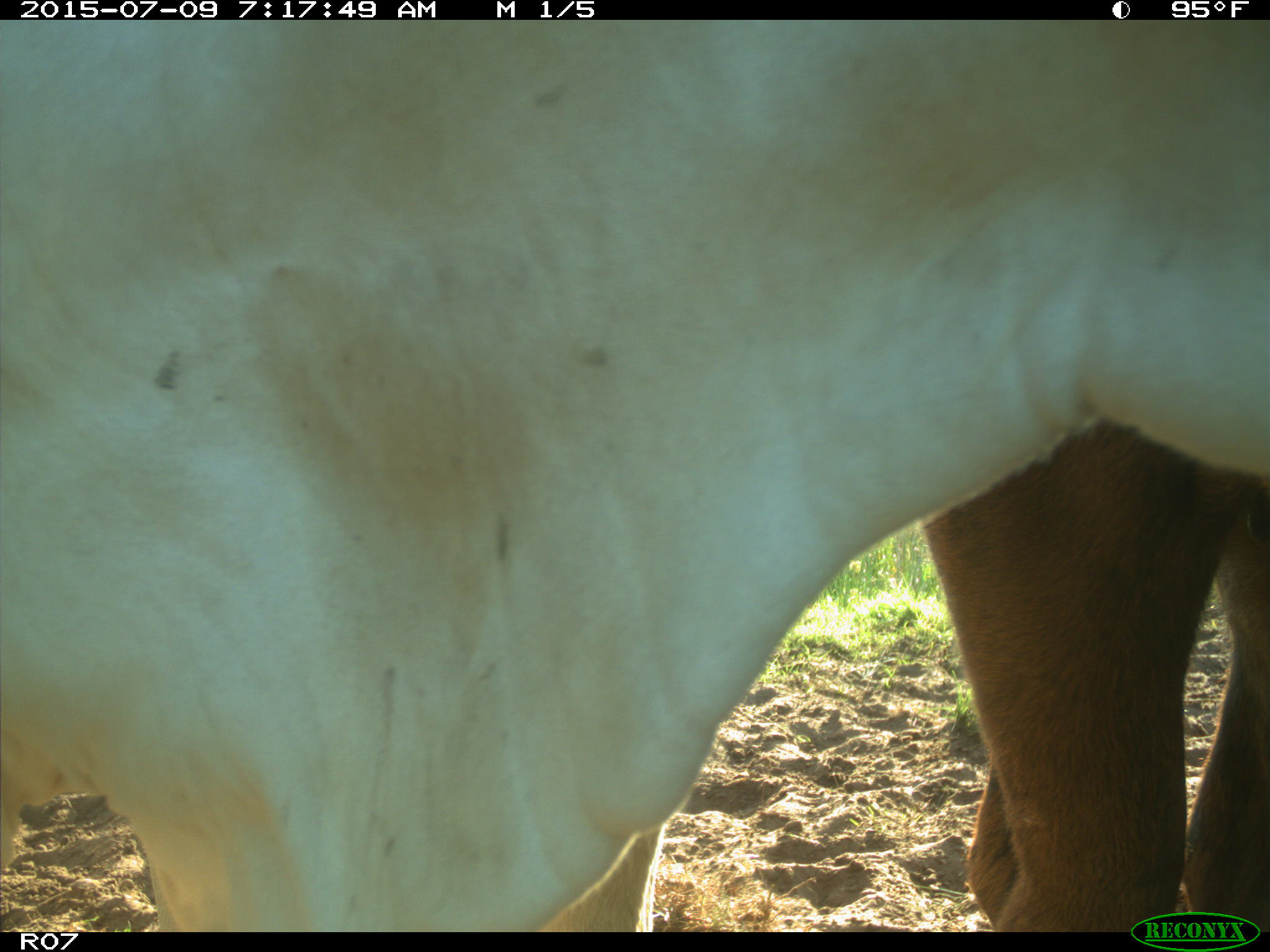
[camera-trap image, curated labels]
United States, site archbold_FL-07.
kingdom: Animalia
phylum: Chordata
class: Mammalia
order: Artiodactyla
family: Bovidae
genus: Bos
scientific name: Bos taurus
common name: domestic cow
Bos taurus (domestic cow).